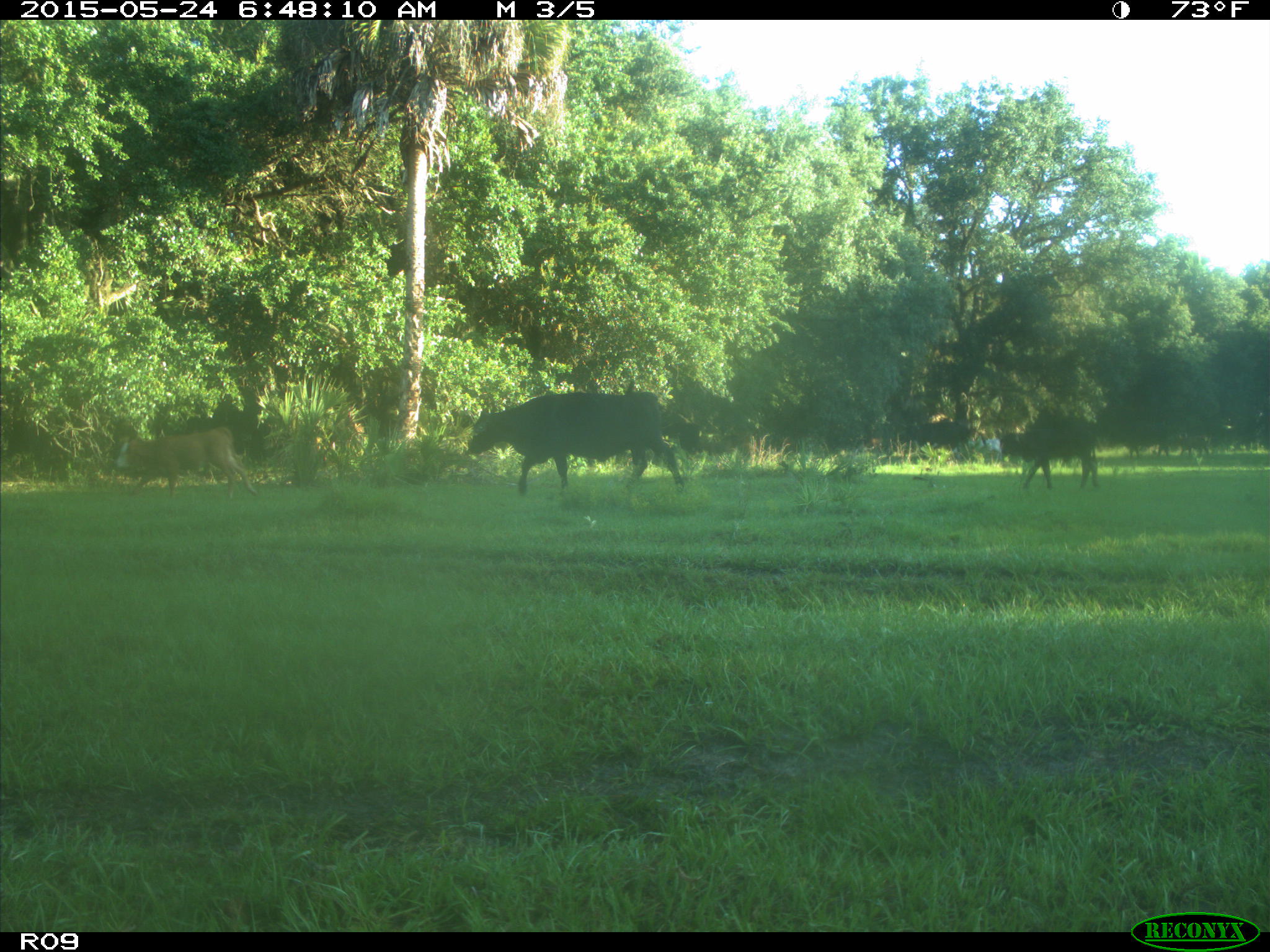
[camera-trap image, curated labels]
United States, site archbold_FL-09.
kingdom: Animalia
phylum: Chordata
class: Mammalia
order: Artiodactyla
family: Bovidae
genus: Bos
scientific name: Bos taurus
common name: domestic cow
Bos taurus (domestic cow).